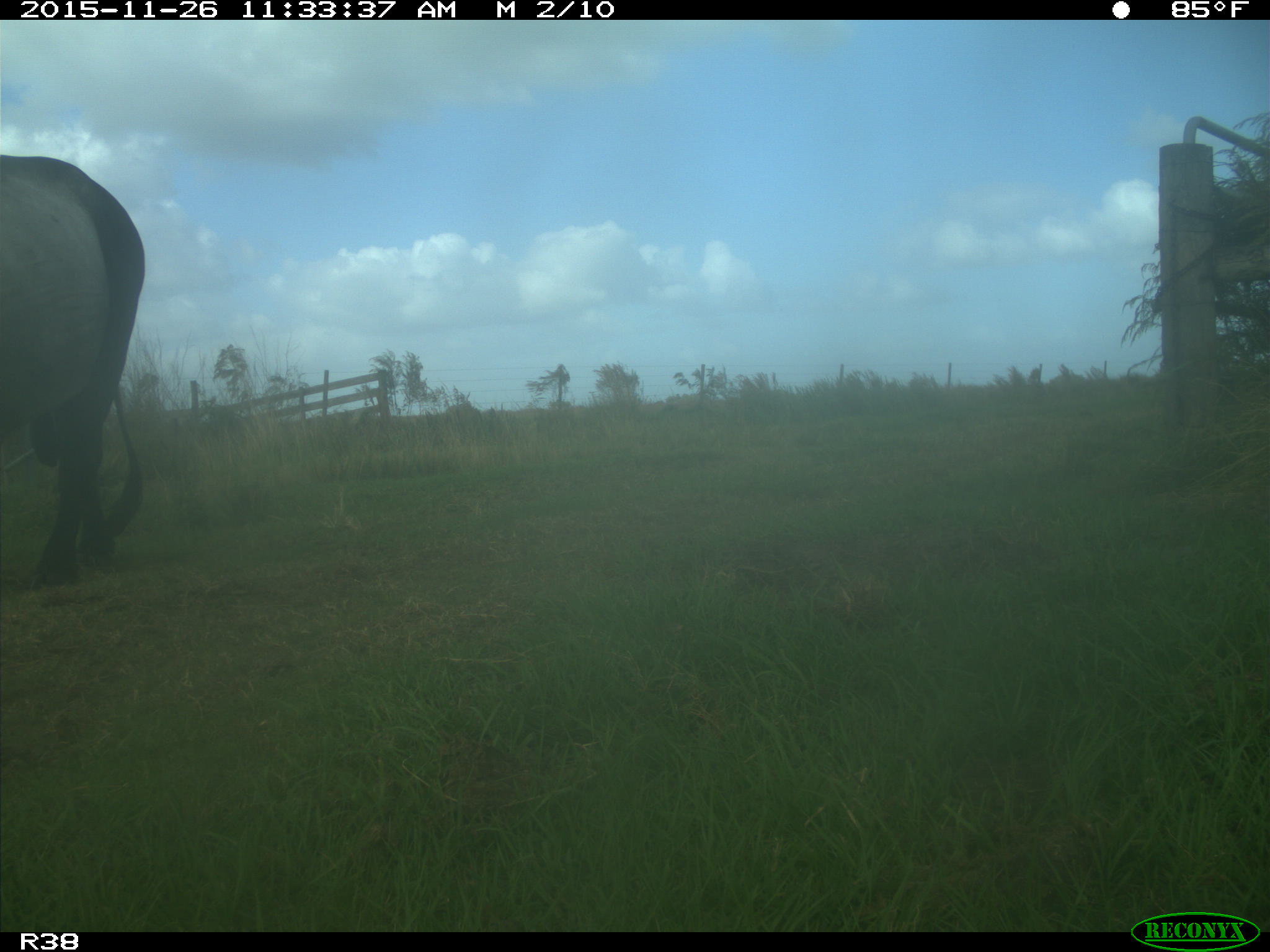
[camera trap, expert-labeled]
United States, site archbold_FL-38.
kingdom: Animalia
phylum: Chordata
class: Mammalia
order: Artiodactyla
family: Bovidae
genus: Bos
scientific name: Bos taurus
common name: domestic cow